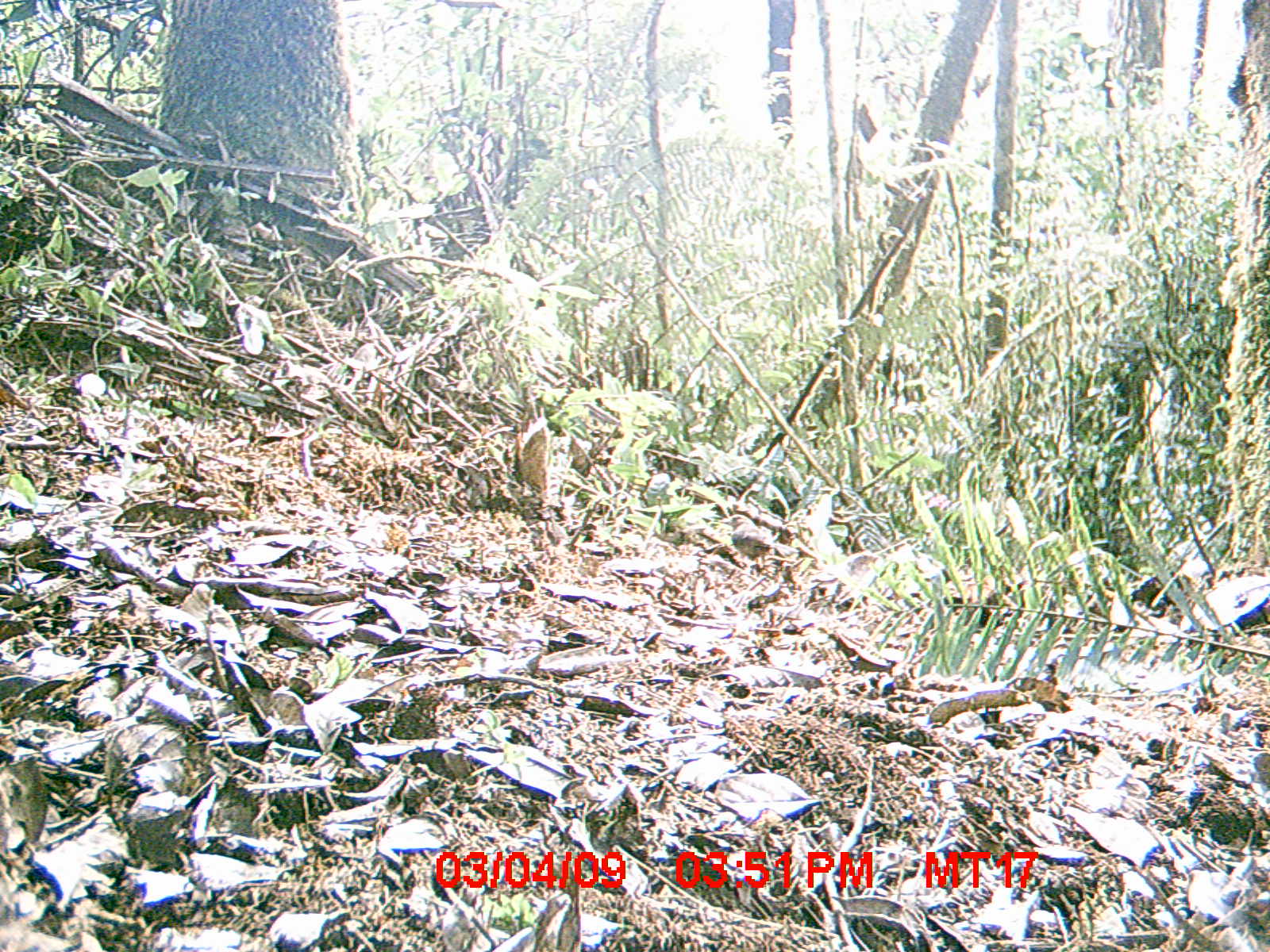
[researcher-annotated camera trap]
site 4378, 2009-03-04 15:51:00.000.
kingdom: Animalia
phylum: Chordata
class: Aves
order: Passeriformes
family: Muscicapidae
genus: Copsychus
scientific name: Copsychus albospecularis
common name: madagascar magpie-robin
Copsychus albospecularis (madagascar magpie-robin), count 1.